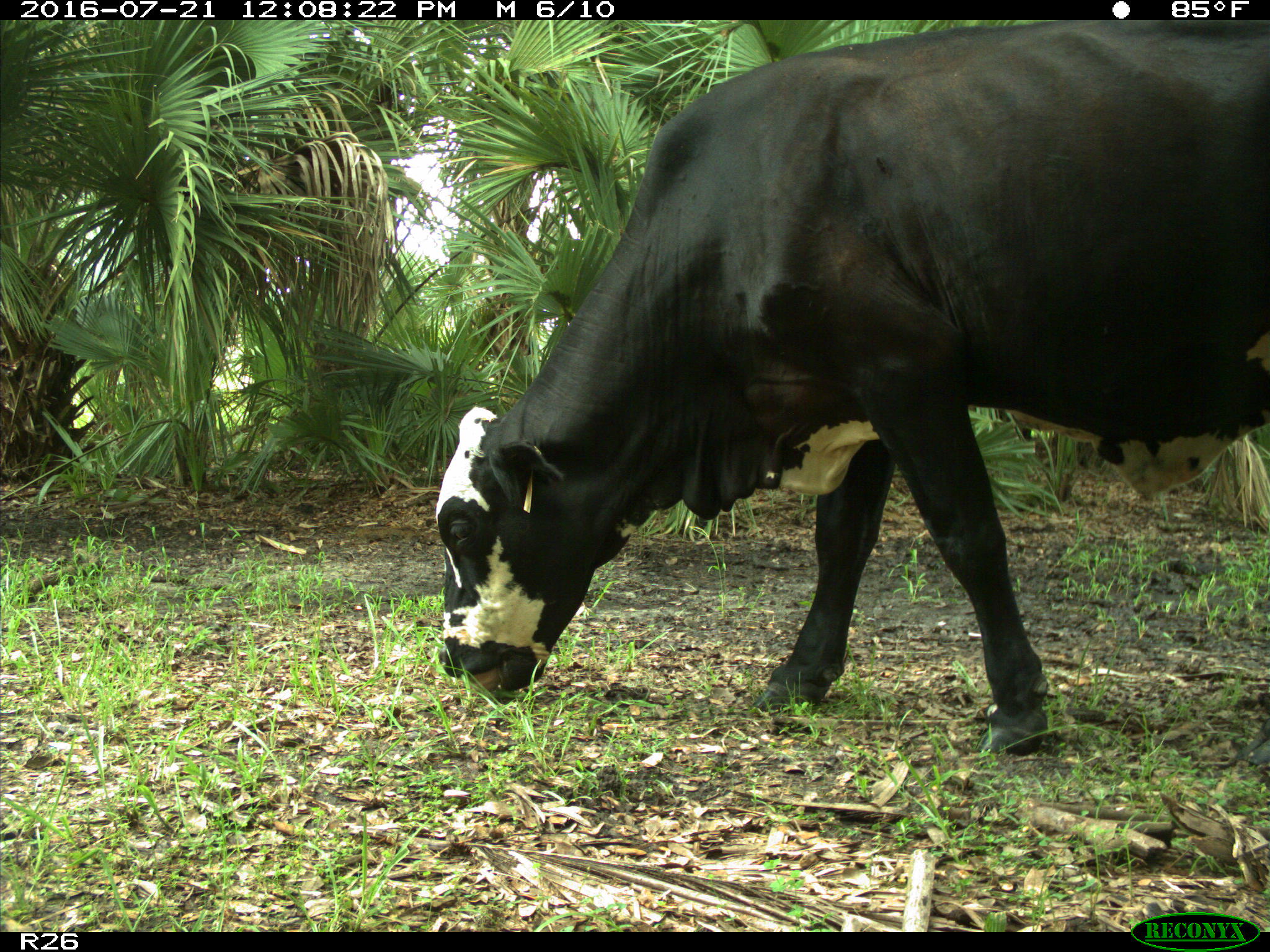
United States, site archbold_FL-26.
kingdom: Animalia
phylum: Chordata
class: Mammalia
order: Artiodactyla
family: Bovidae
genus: Bos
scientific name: Bos taurus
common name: domestic cow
Bos taurus (domestic cow).